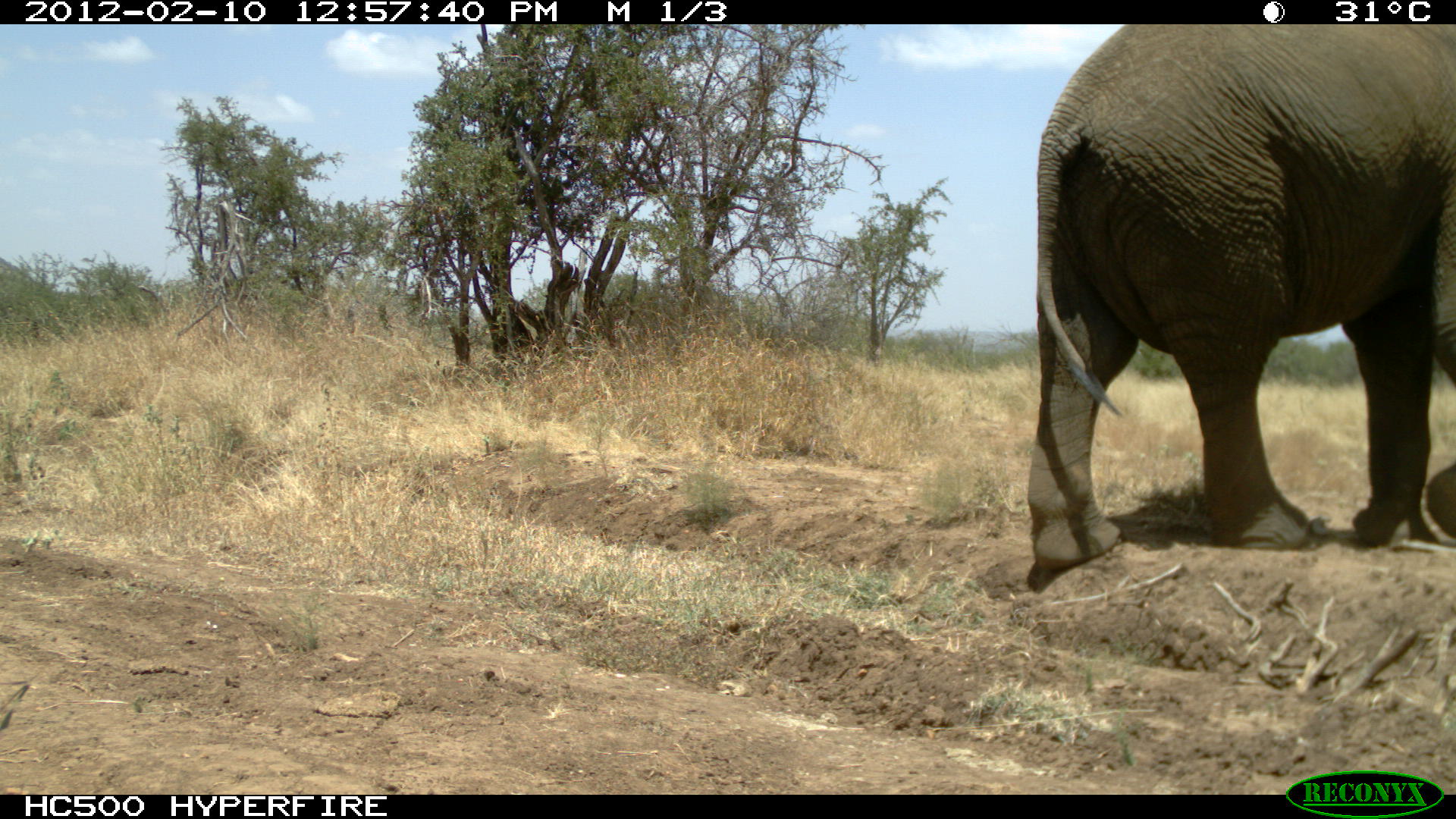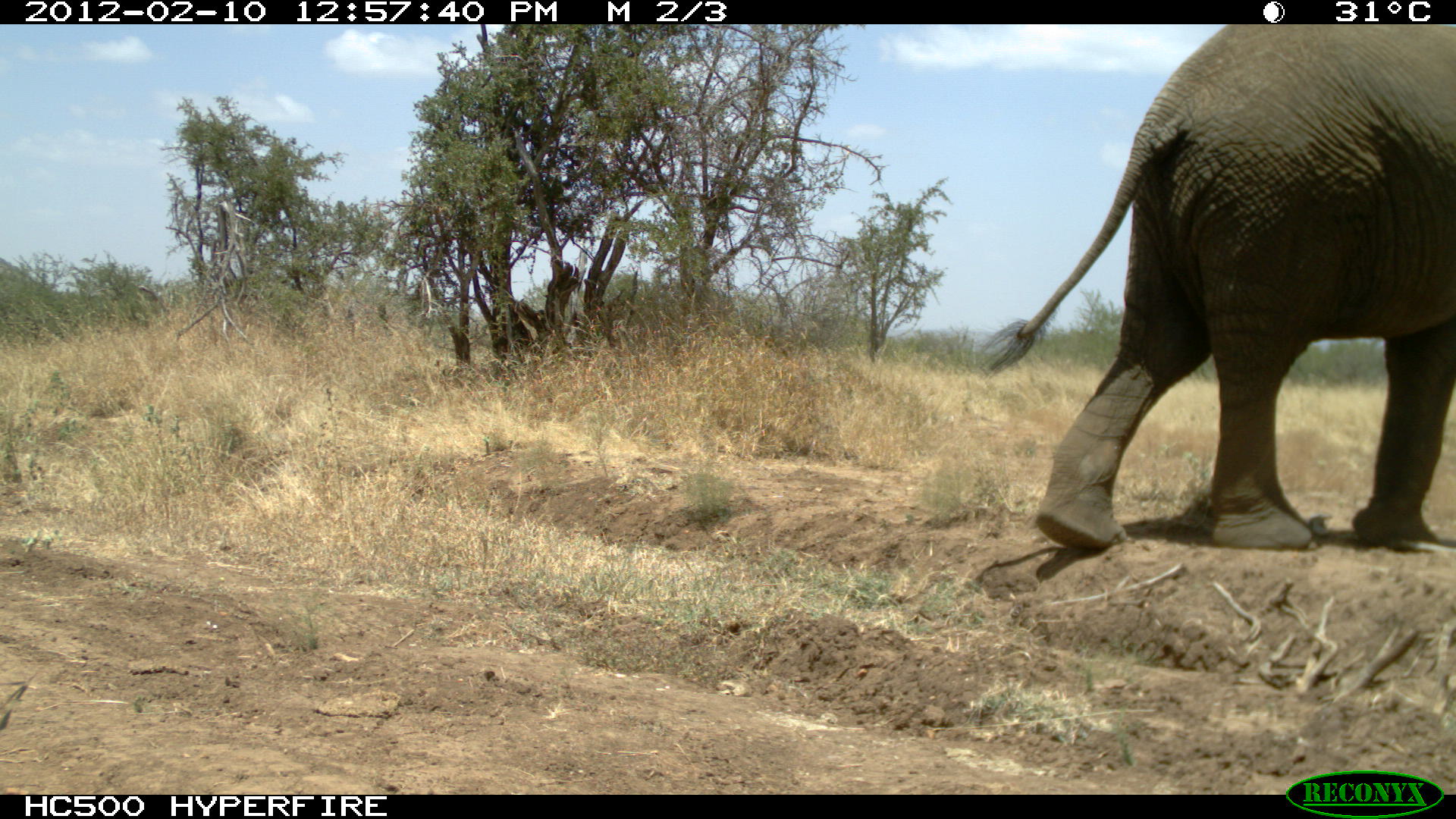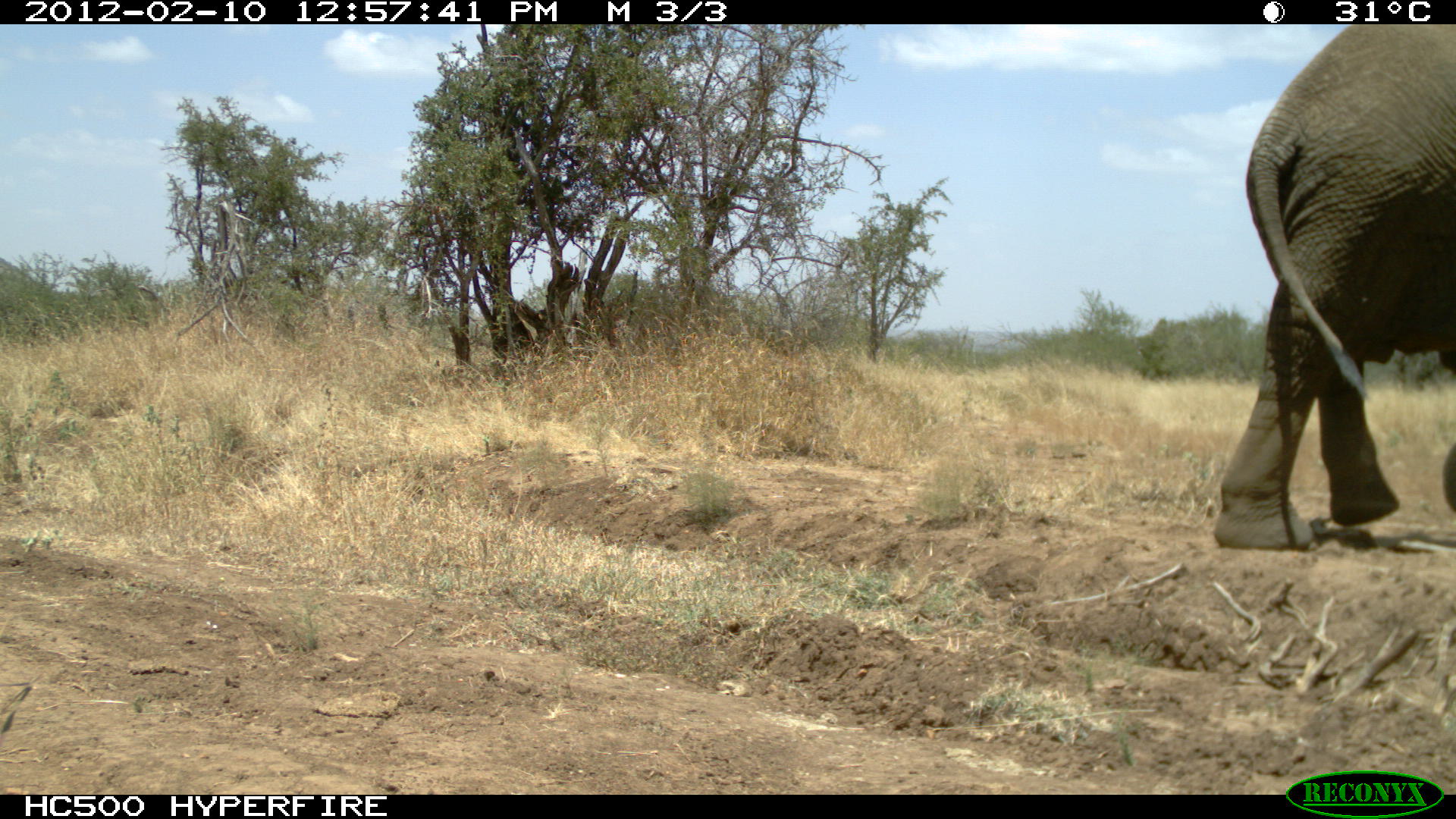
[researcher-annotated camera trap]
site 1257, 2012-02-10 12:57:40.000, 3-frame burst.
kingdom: Animalia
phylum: Chordata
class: Mammalia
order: Proboscidea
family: Elephantidae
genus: Loxodonta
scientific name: Loxodonta africana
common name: african bush elephant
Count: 1.